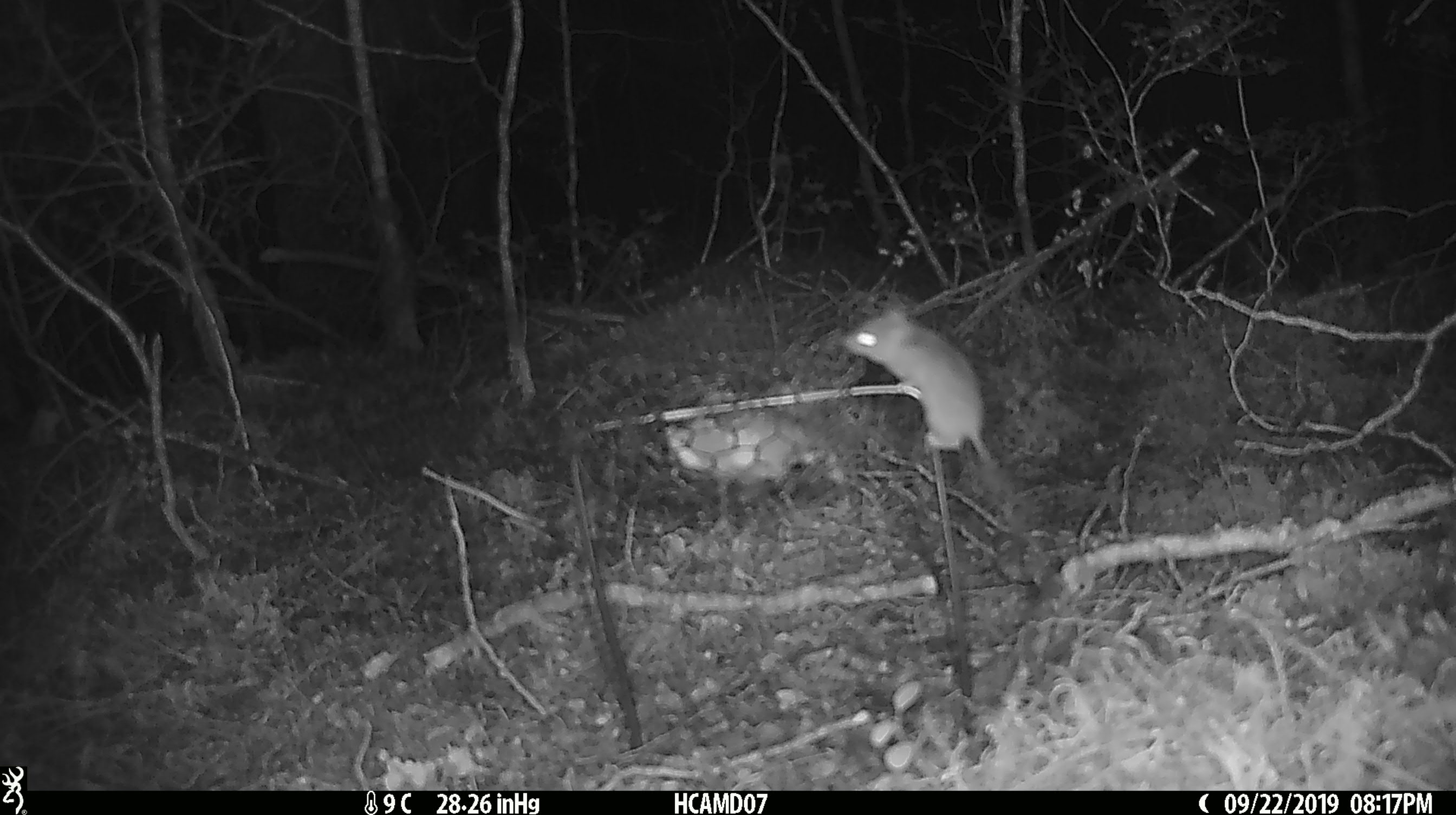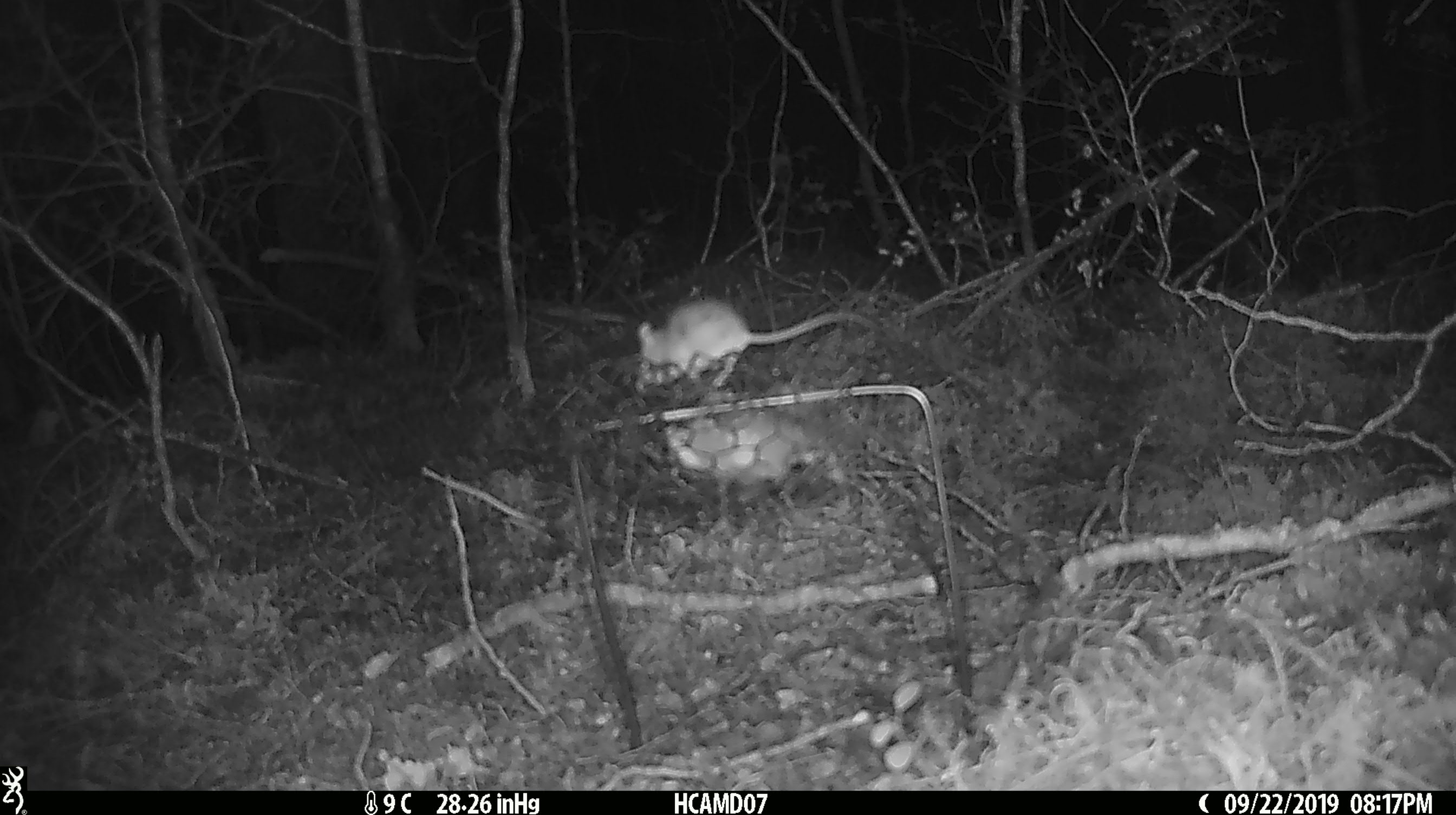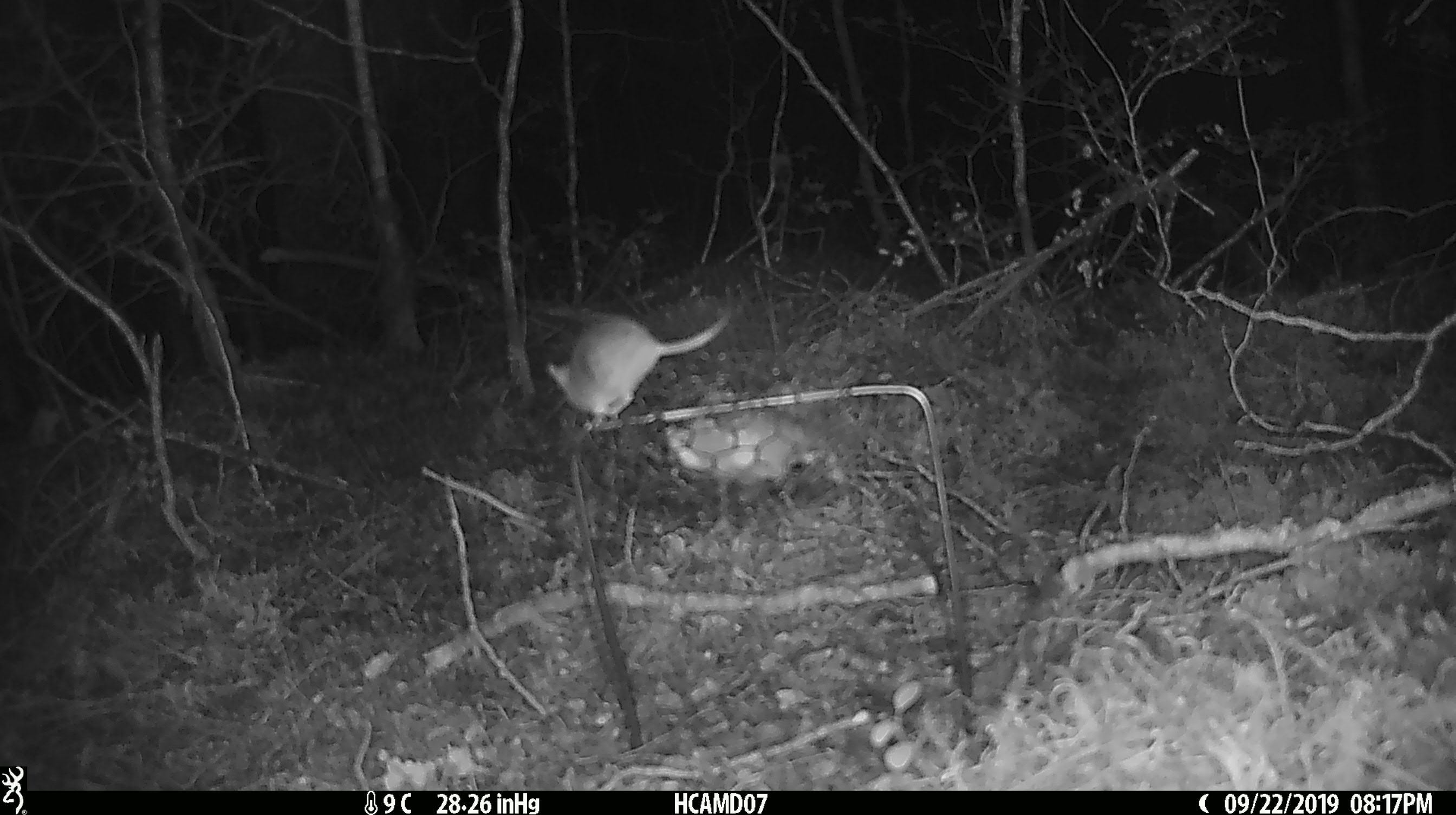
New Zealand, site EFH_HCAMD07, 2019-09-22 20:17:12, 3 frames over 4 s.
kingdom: Animalia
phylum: Chordata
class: Mammalia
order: Rodentia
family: Muridae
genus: Mus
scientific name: Mus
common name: mouse